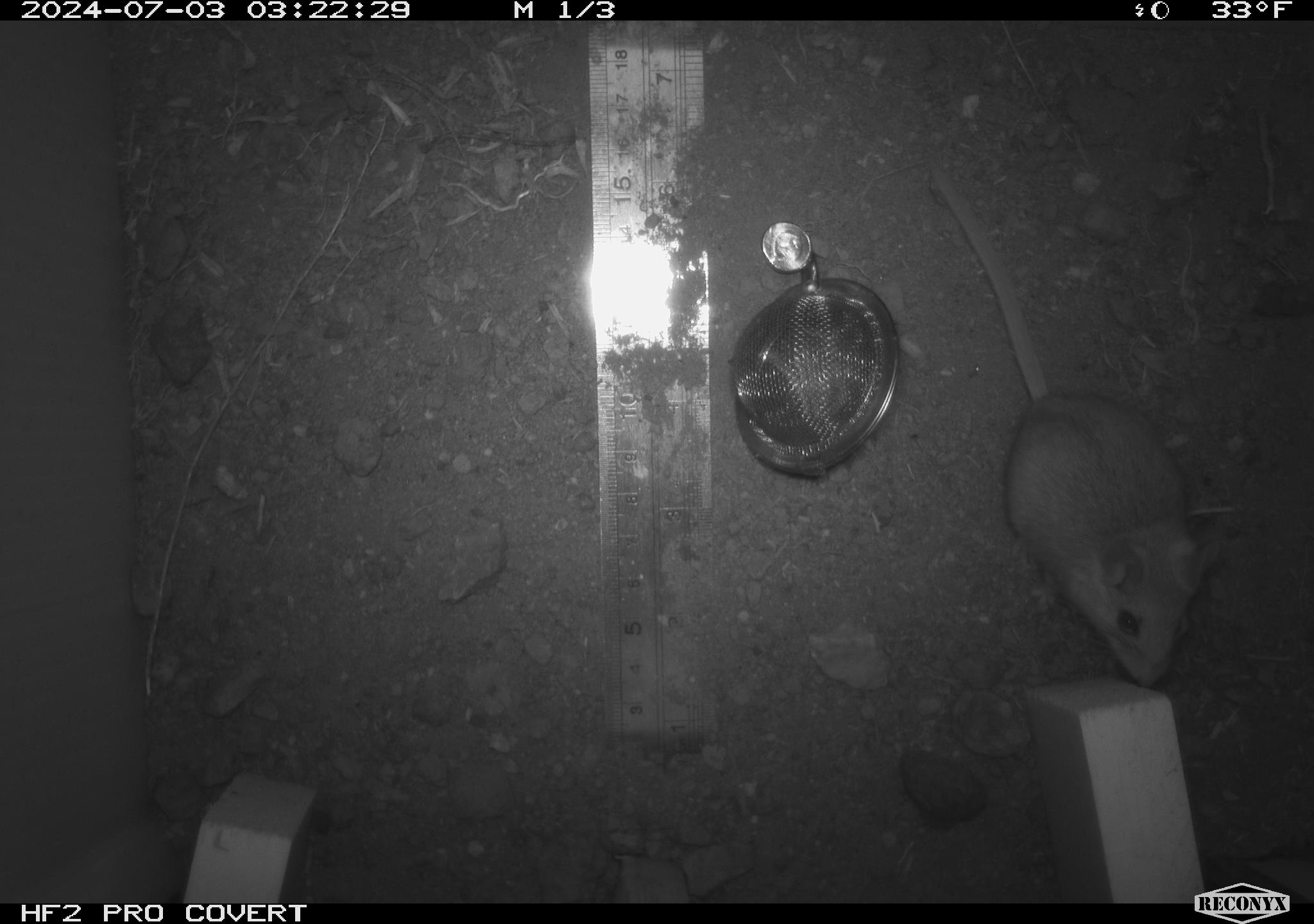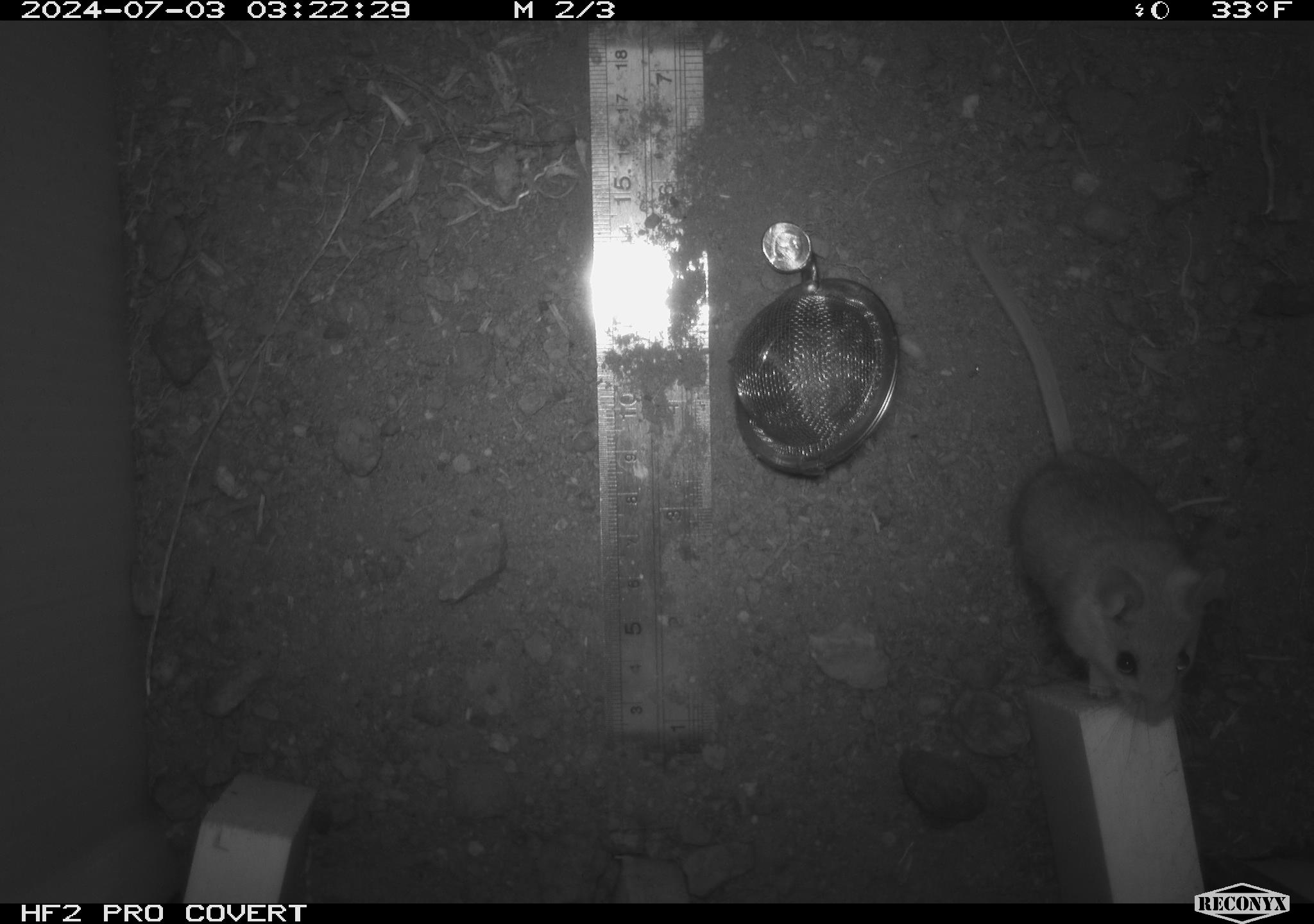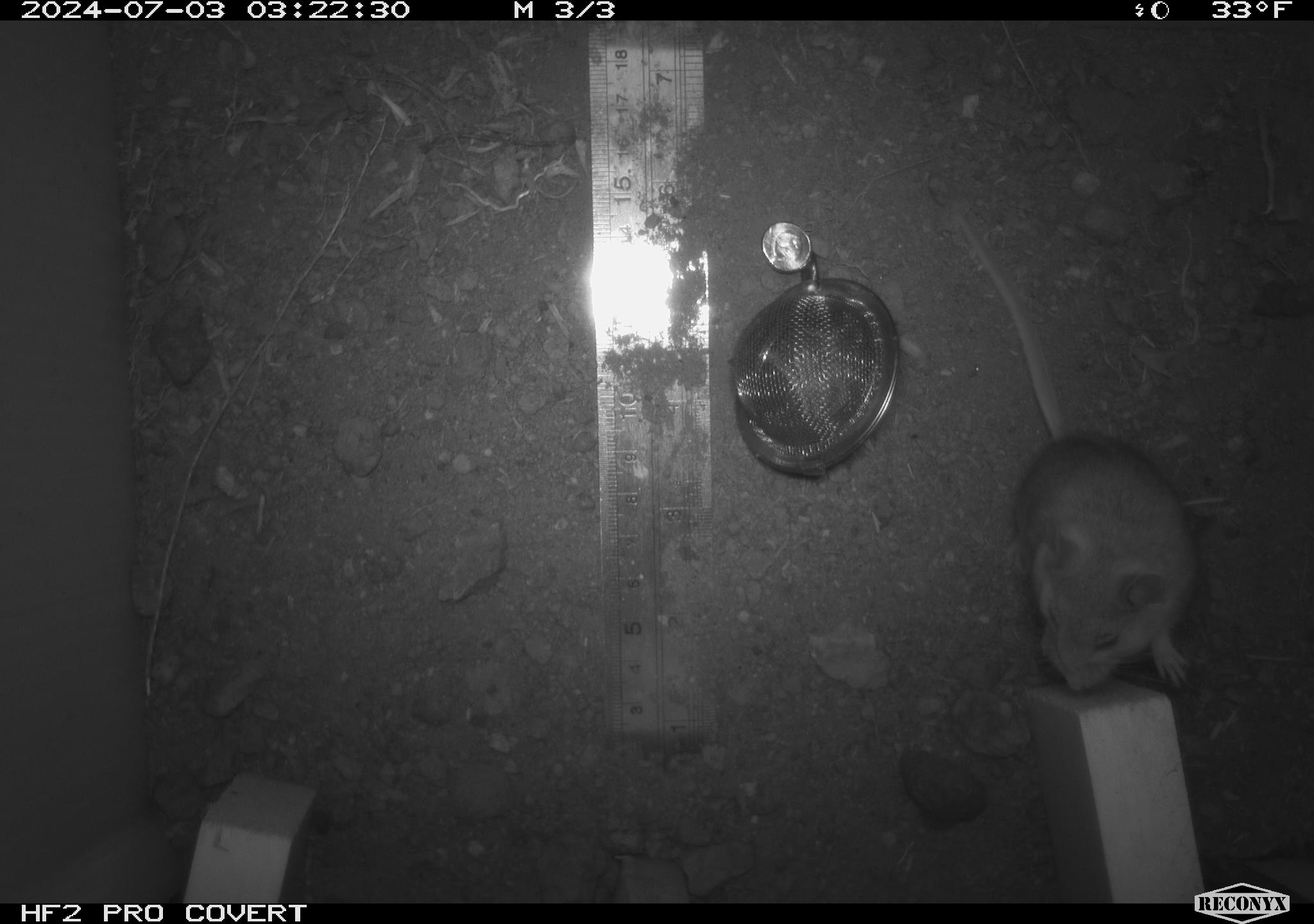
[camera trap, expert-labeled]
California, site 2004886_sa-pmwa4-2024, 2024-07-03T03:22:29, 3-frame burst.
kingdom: Animalia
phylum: Chordata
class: Mammalia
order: Rodentia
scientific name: Rodentia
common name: mouse species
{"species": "mouse species (Rodentia)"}